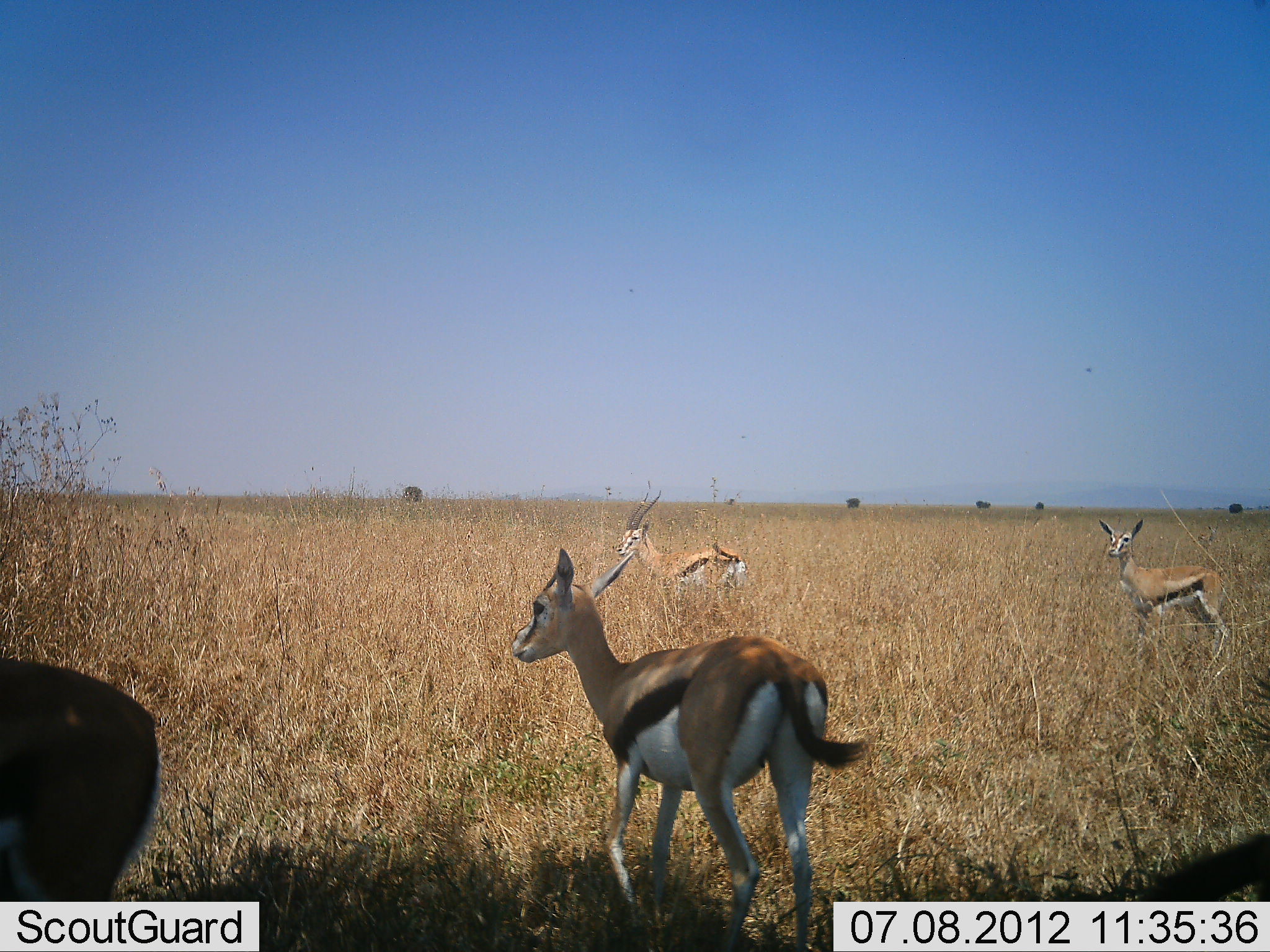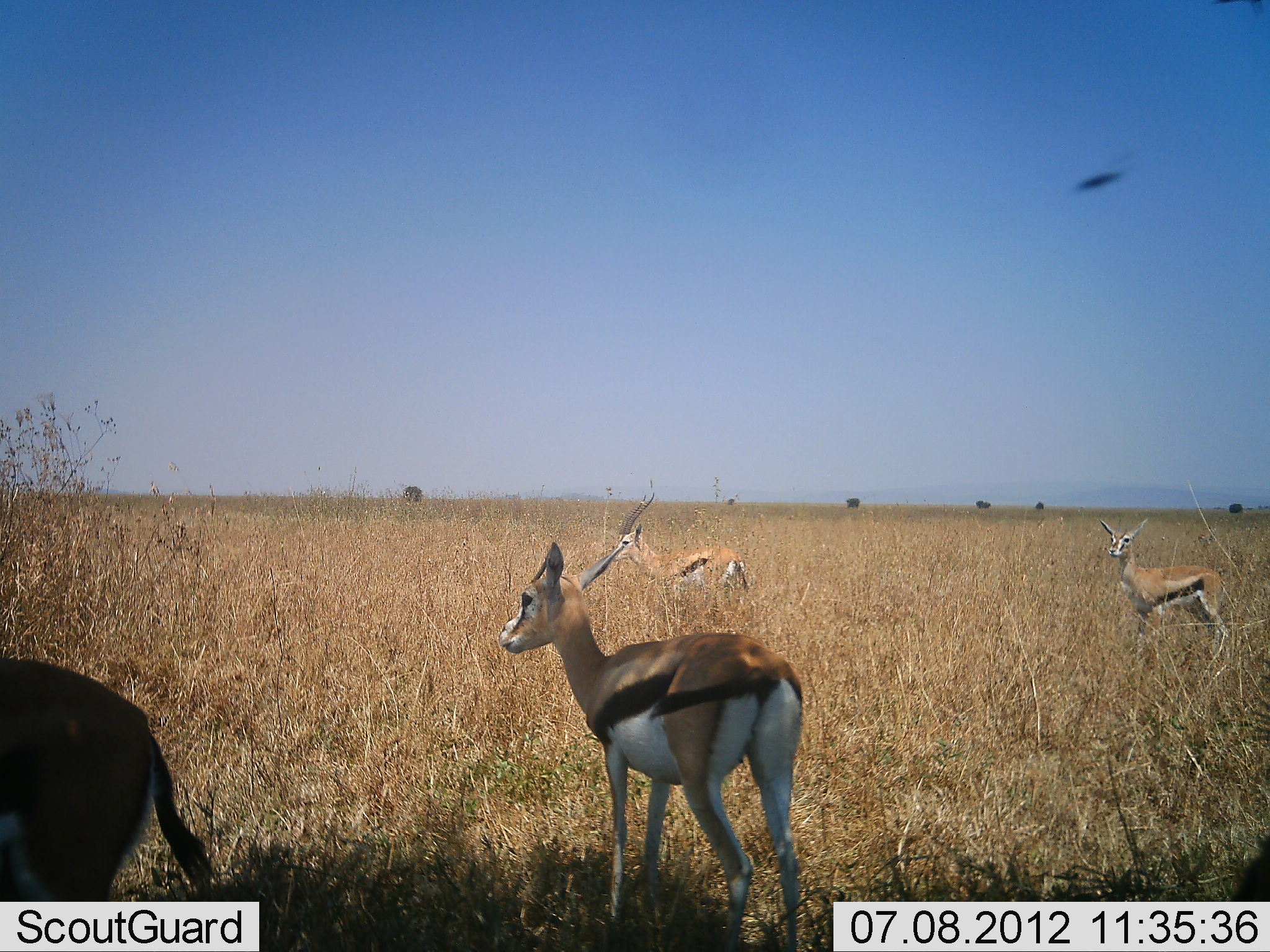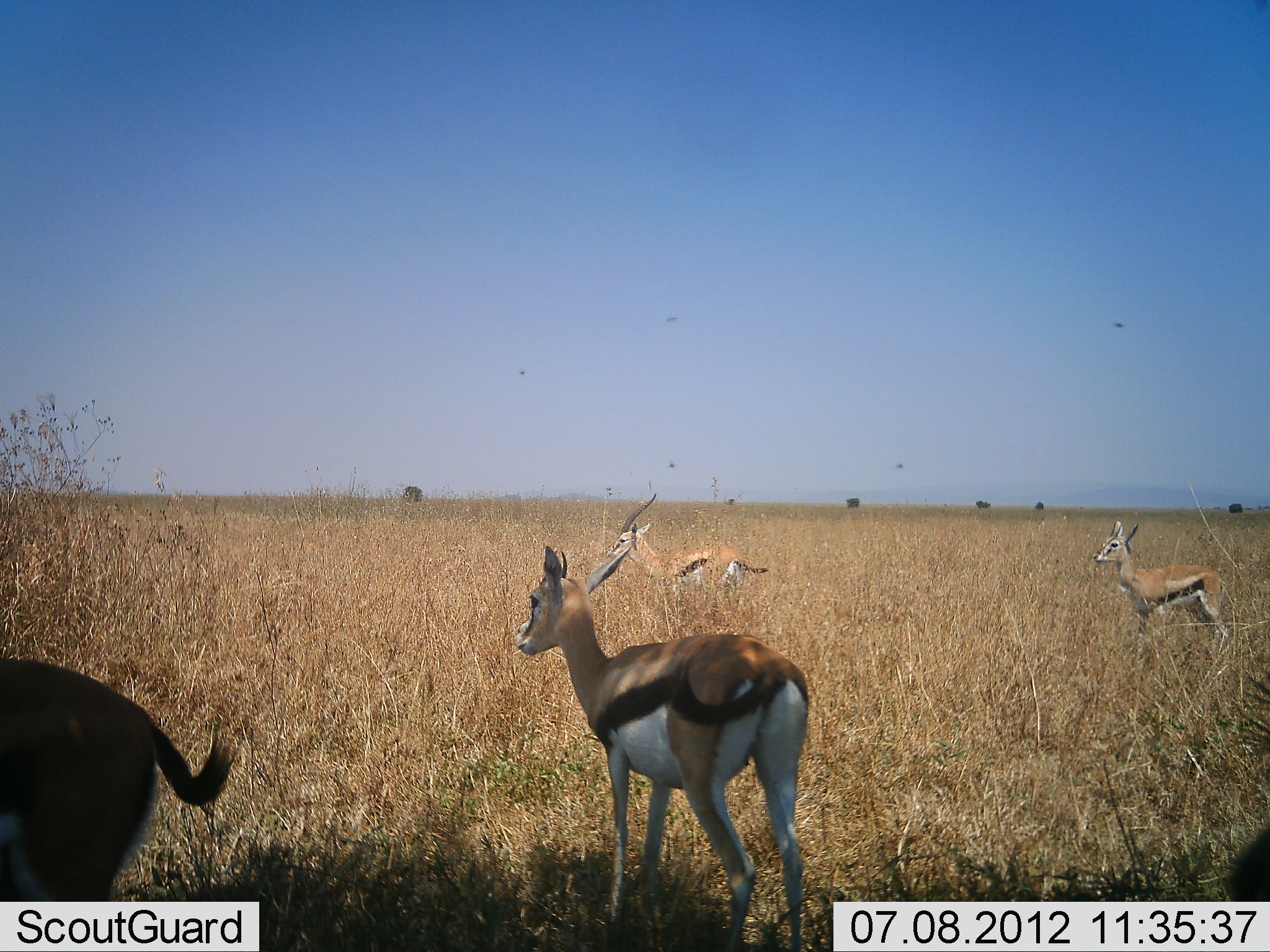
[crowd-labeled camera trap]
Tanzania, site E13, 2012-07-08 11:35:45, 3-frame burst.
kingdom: Animalia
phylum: Chordata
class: Mammalia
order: Artiodactyla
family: Bovidae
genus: Eudorcas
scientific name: Eudorcas thomsonii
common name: thomson's gazelle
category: gazellethomsons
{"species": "gazellethomsons (thomson's gazelle) (Eudorcas thomsonii)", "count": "5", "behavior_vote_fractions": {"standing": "91%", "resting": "18%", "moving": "9%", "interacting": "0%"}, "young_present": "0%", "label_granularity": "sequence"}